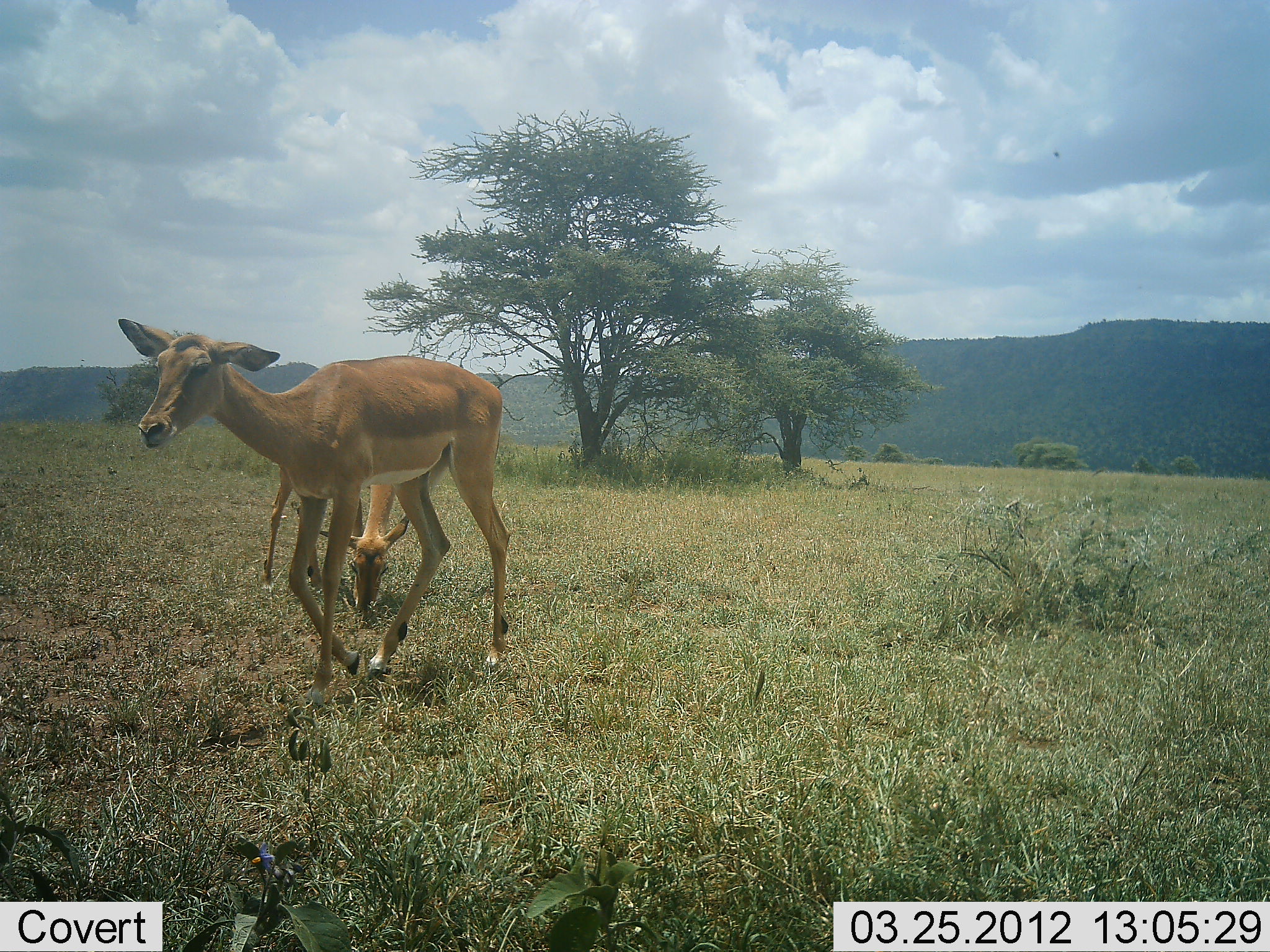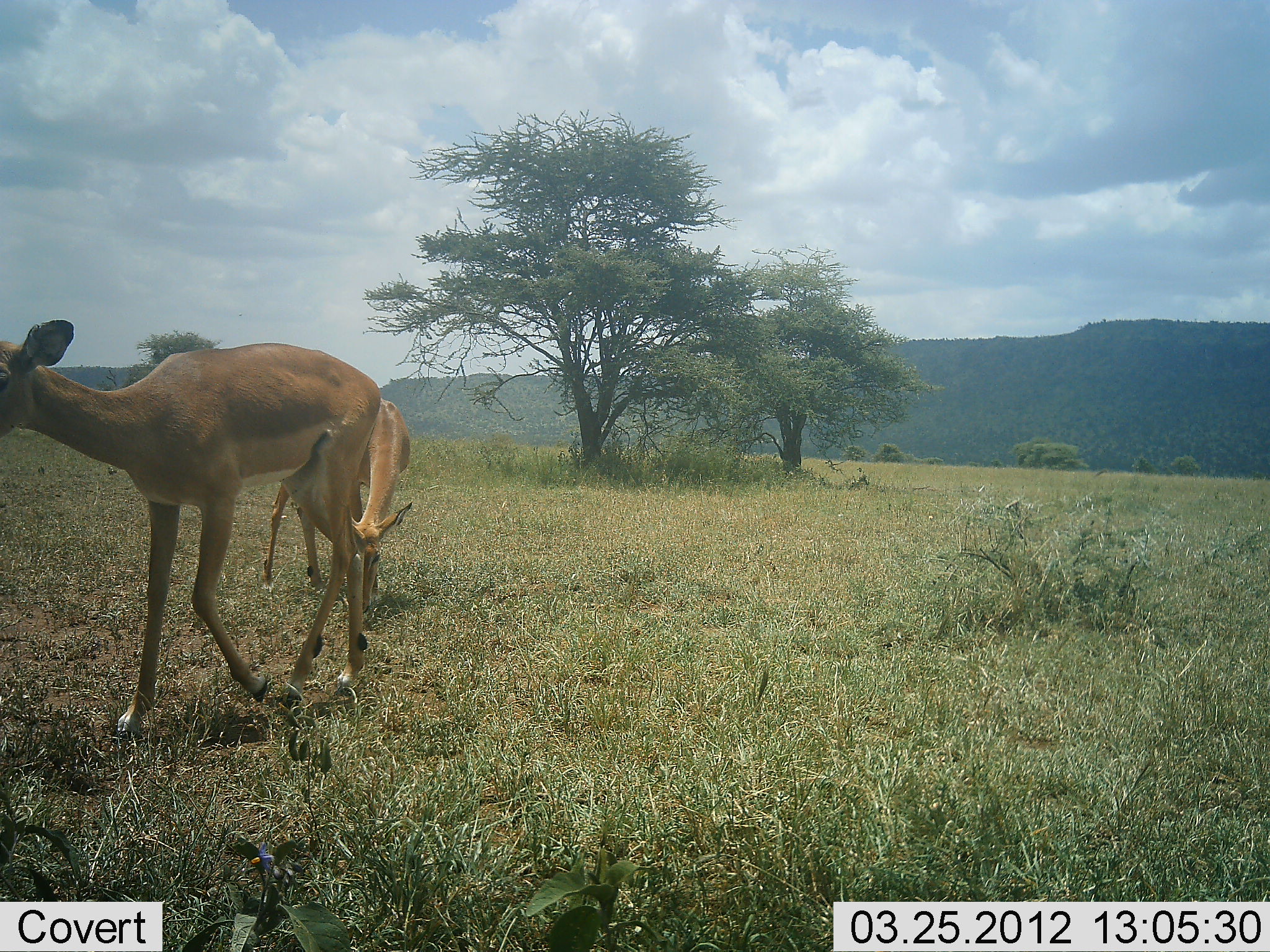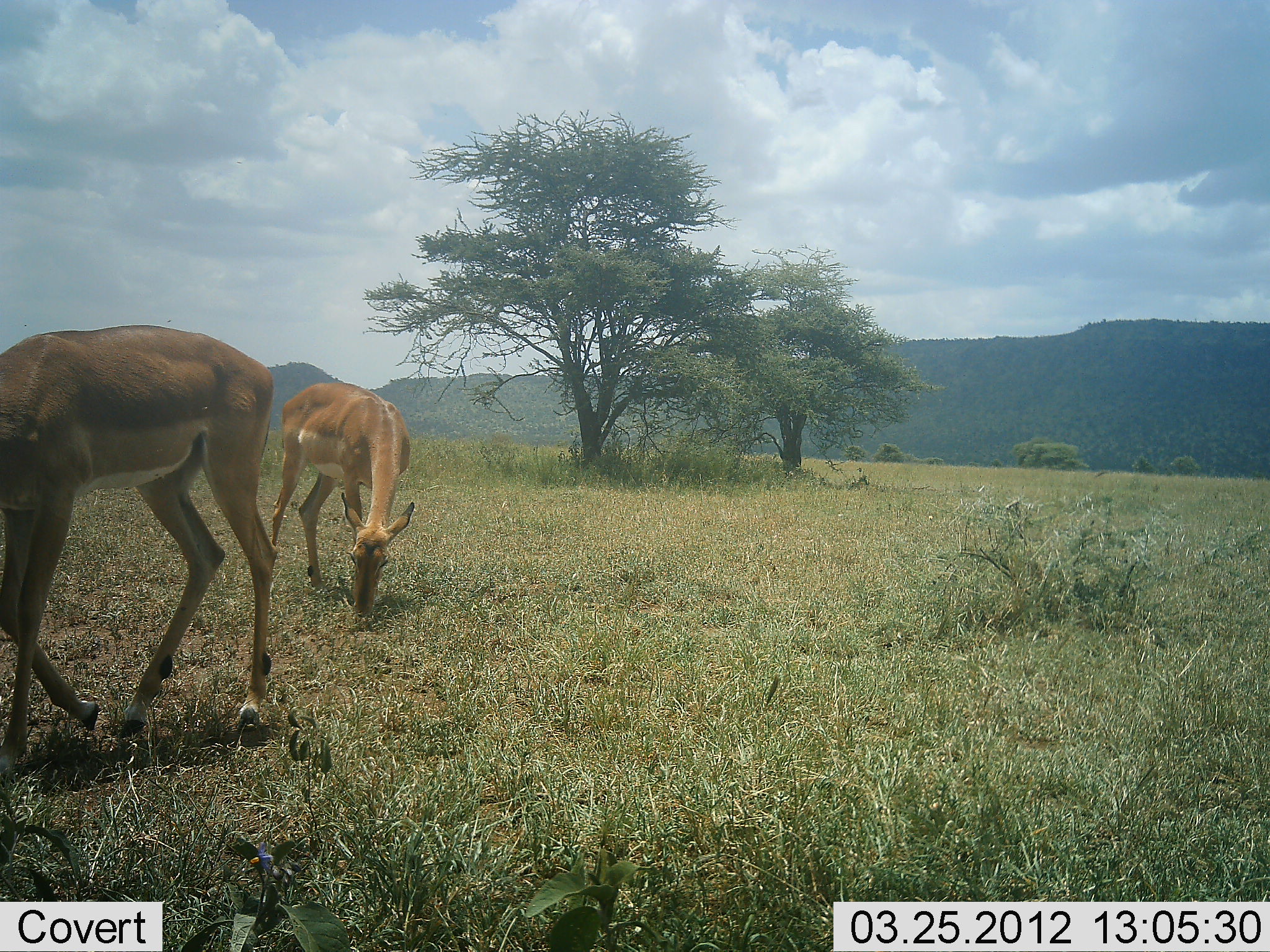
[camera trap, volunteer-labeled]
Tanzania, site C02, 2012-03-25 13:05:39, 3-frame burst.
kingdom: Animalia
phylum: Chordata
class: Mammalia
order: Artiodactyla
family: Bovidae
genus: Aepyceros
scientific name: Aepyceros melampus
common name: impala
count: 2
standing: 8%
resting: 0%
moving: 85%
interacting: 0%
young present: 15%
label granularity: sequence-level